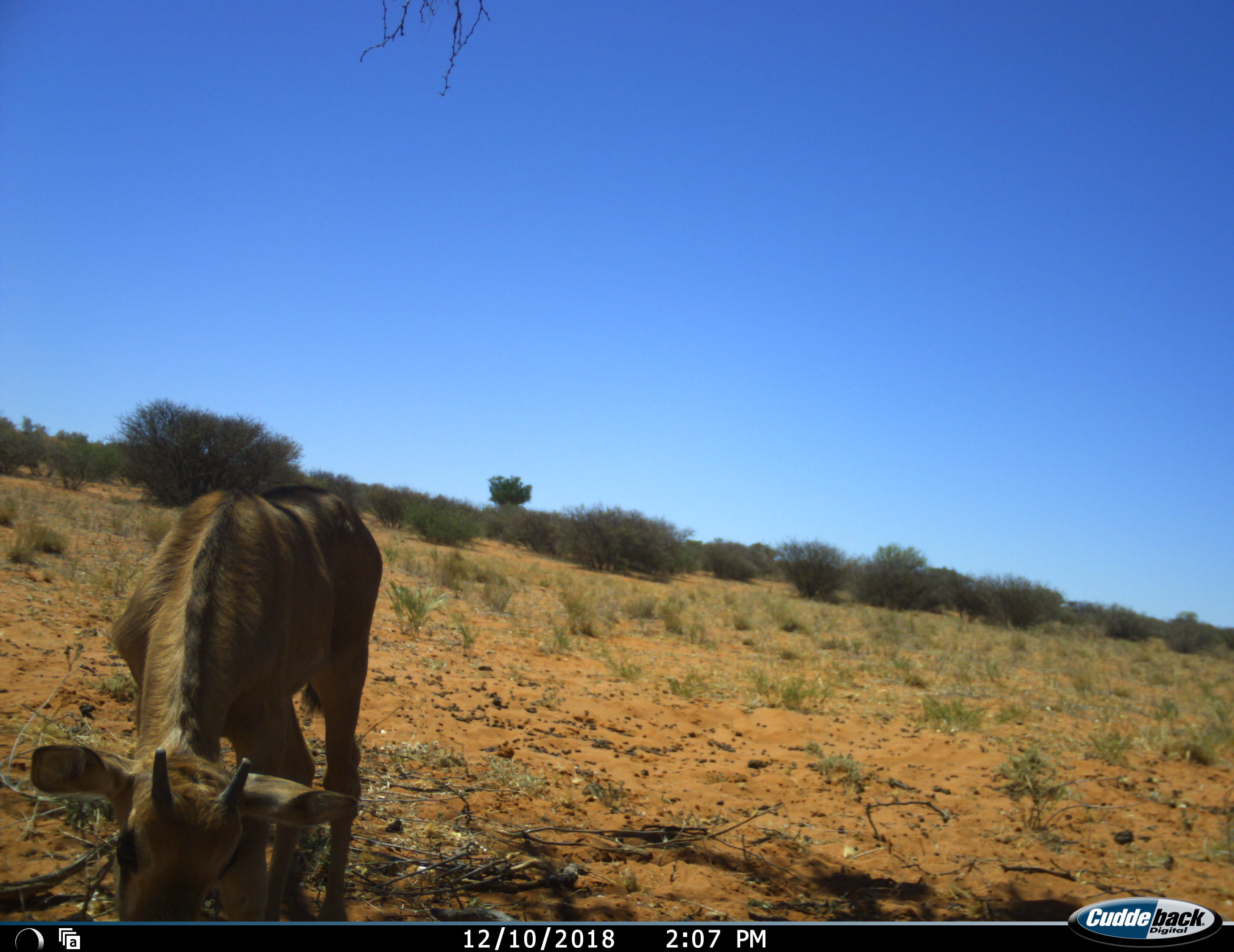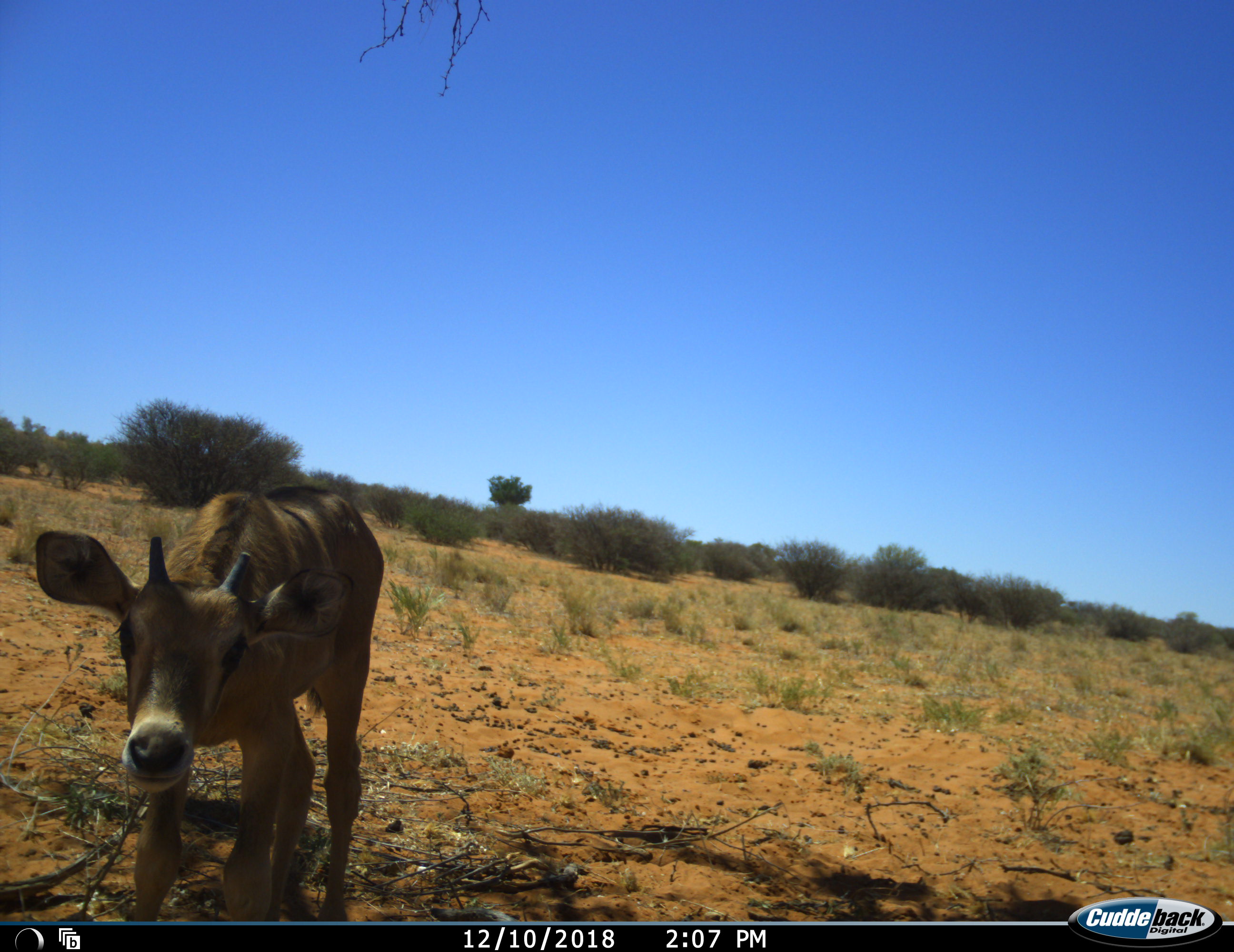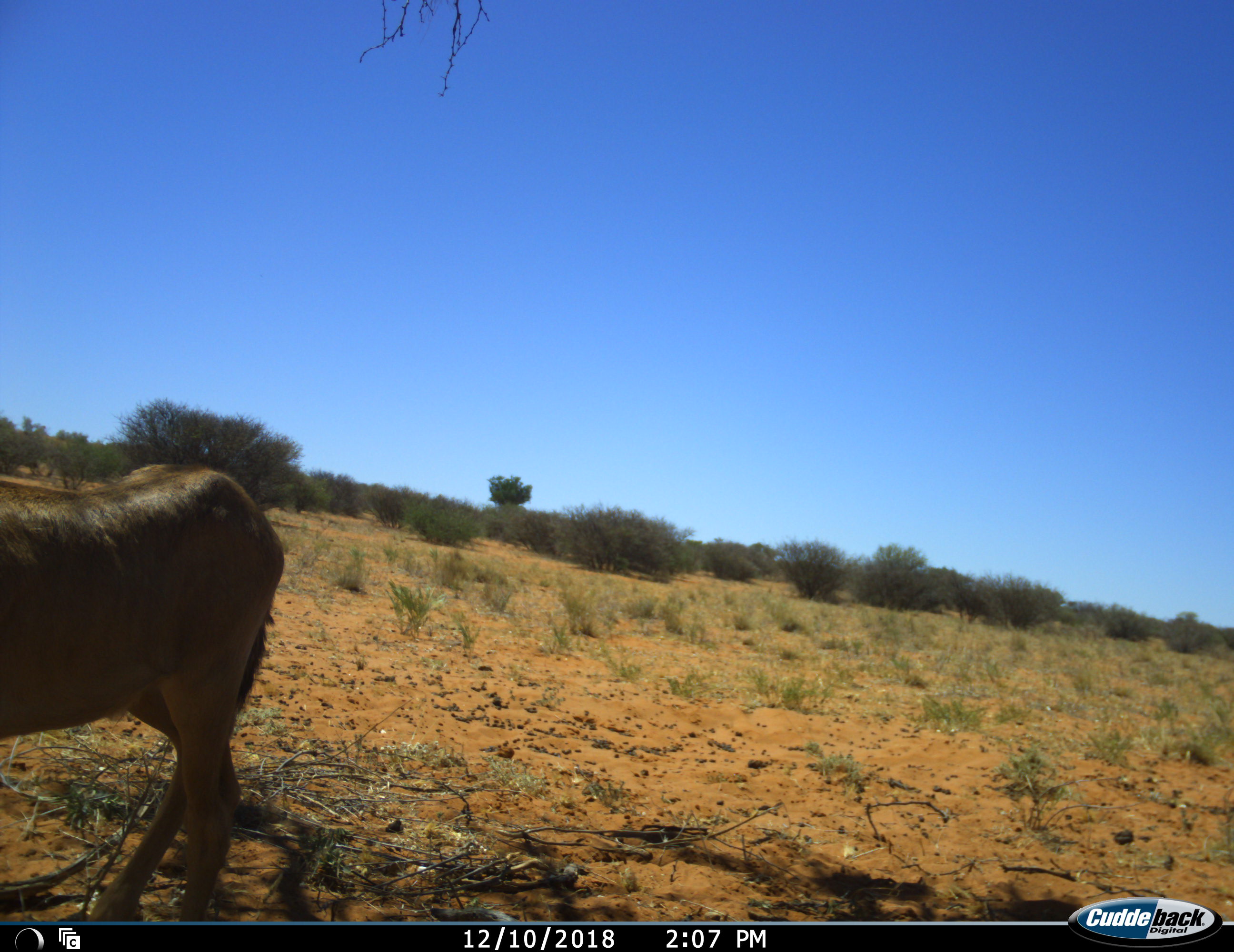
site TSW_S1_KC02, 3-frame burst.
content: unidentified animal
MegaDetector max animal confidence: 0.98